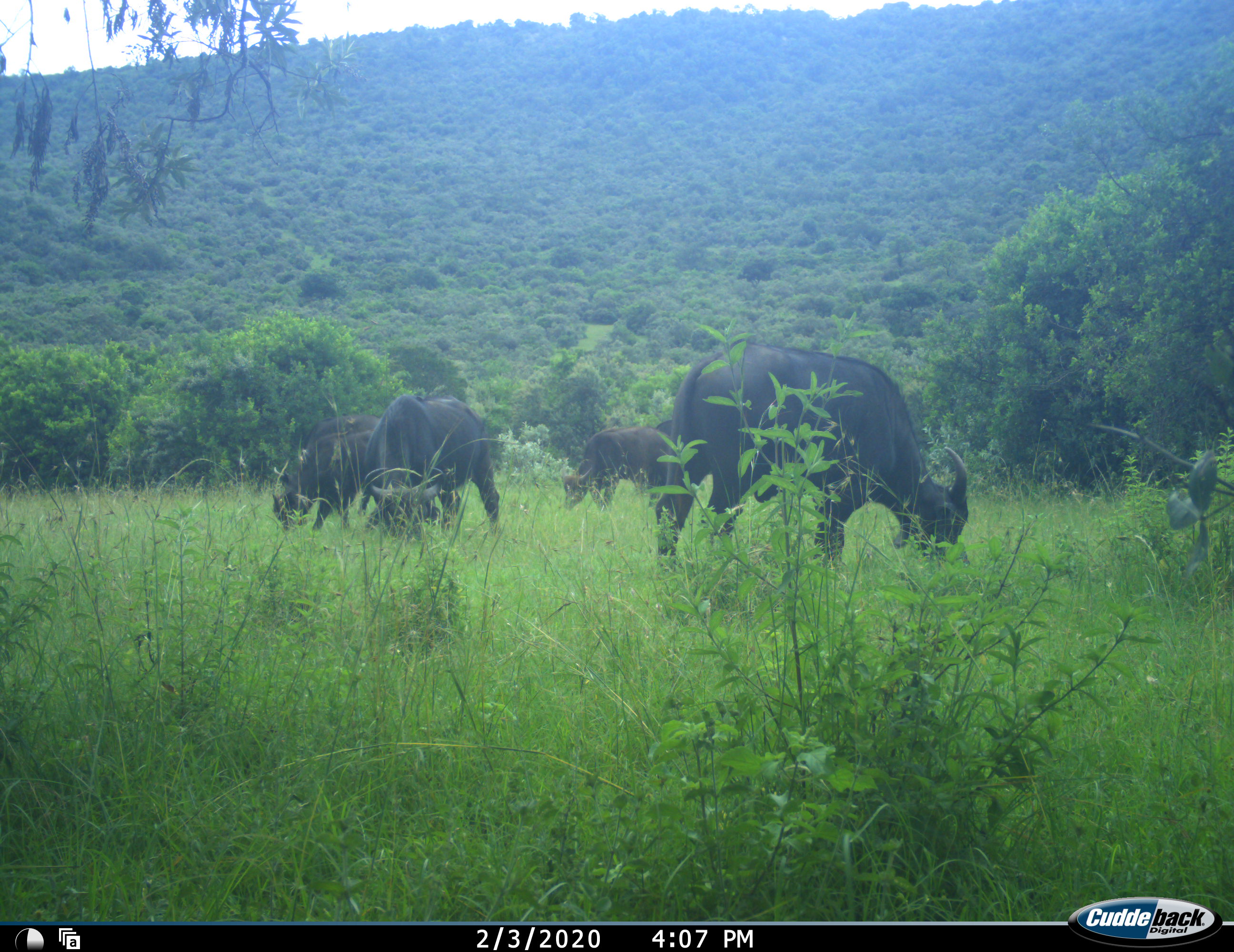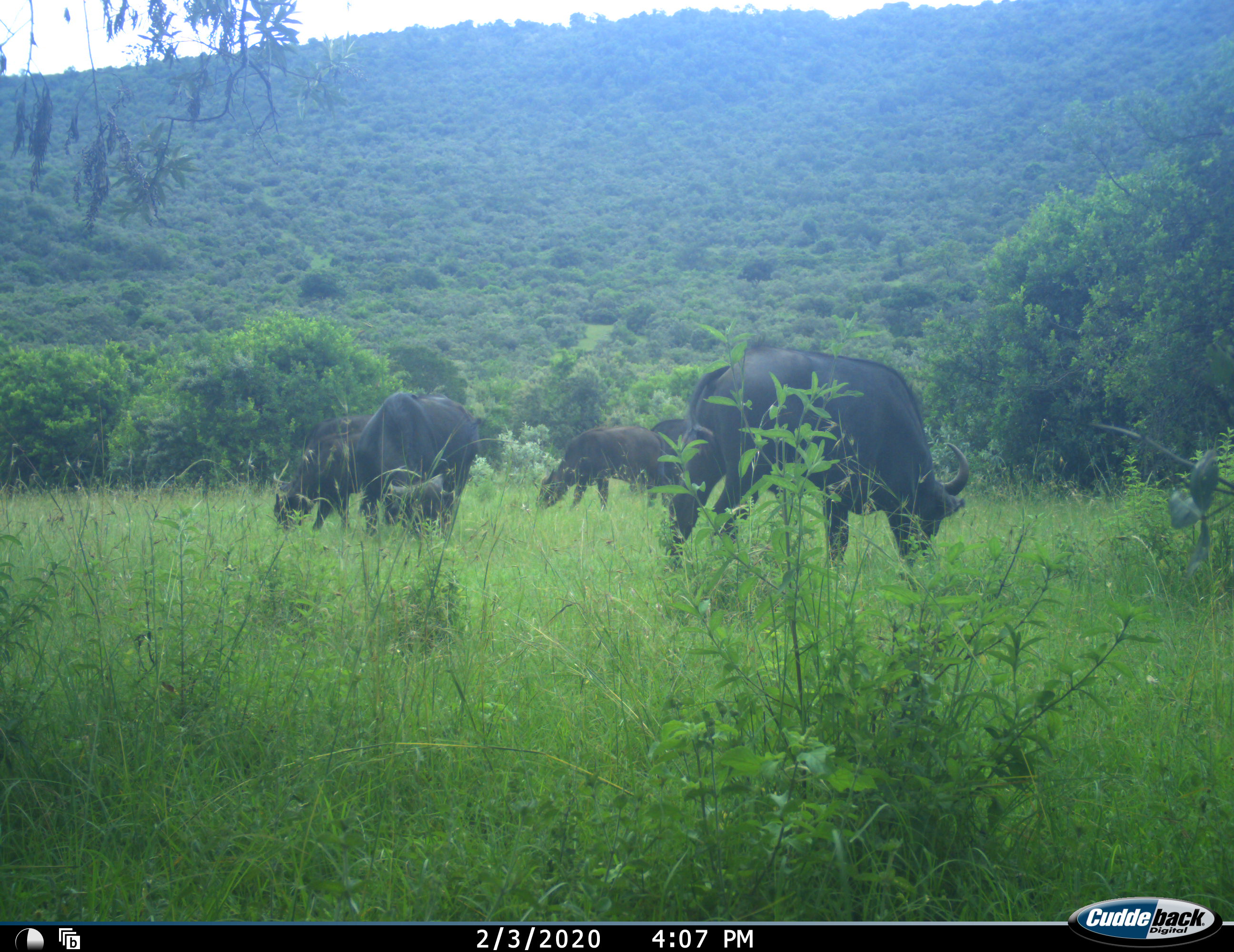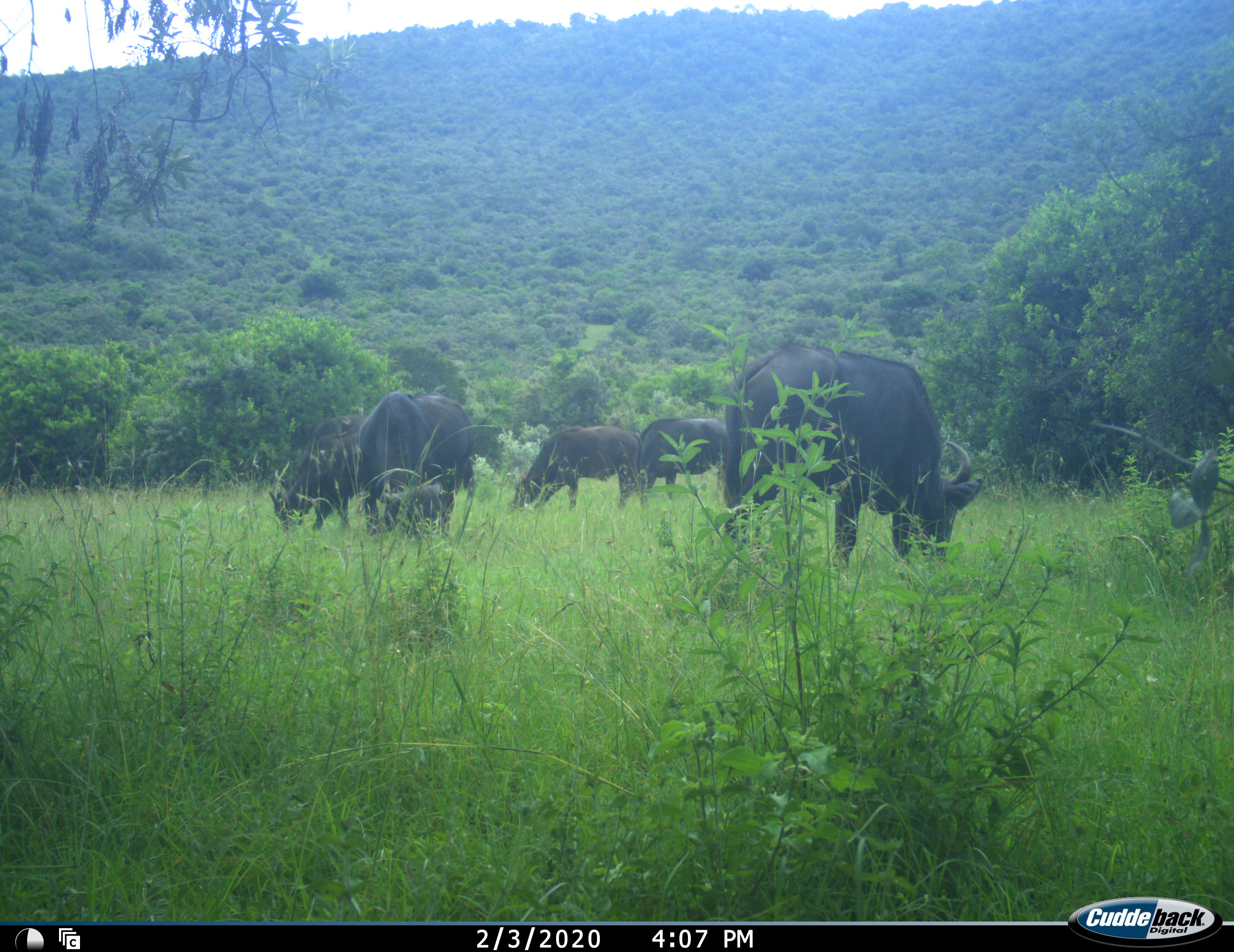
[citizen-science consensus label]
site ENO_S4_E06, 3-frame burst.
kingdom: Animalia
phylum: Chordata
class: Mammalia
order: Artiodactyla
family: Bovidae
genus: Syncerus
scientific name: Syncerus caffer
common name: african buffalo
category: buffalo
Buffalo (african buffalo) (Syncerus caffer), count 5. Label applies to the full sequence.